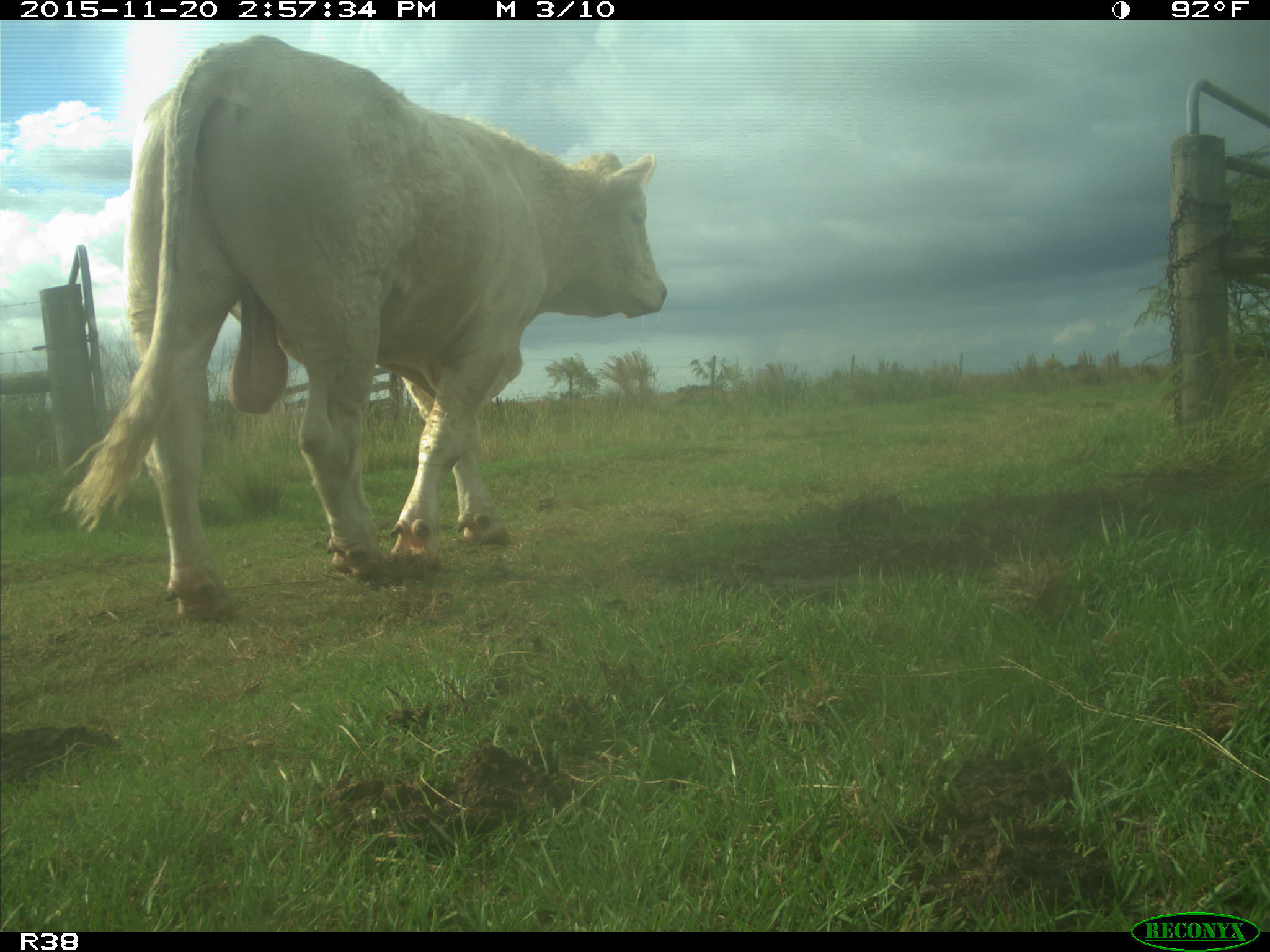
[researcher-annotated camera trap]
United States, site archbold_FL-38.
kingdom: Animalia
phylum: Chordata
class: Mammalia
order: Artiodactyla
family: Bovidae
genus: Bos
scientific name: Bos taurus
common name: domestic cow